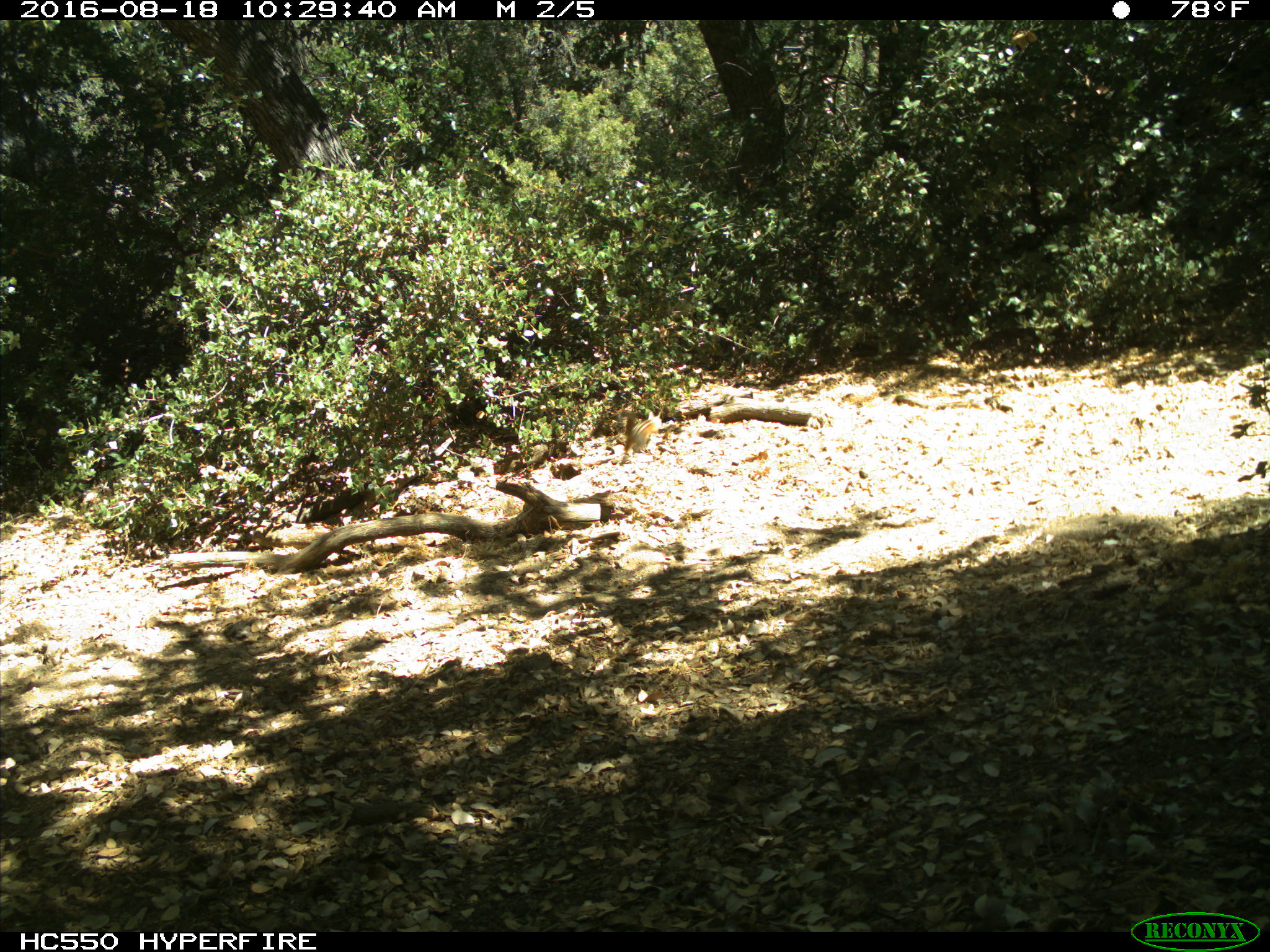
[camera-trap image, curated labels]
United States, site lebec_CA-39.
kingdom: Animalia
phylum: Chordata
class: Mammalia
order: Rodentia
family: Sciuridae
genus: Tamias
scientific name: Tamias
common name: chipmunk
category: unidentified chipmunk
Unidentified chipmunk (chipmunk) (Tamias).